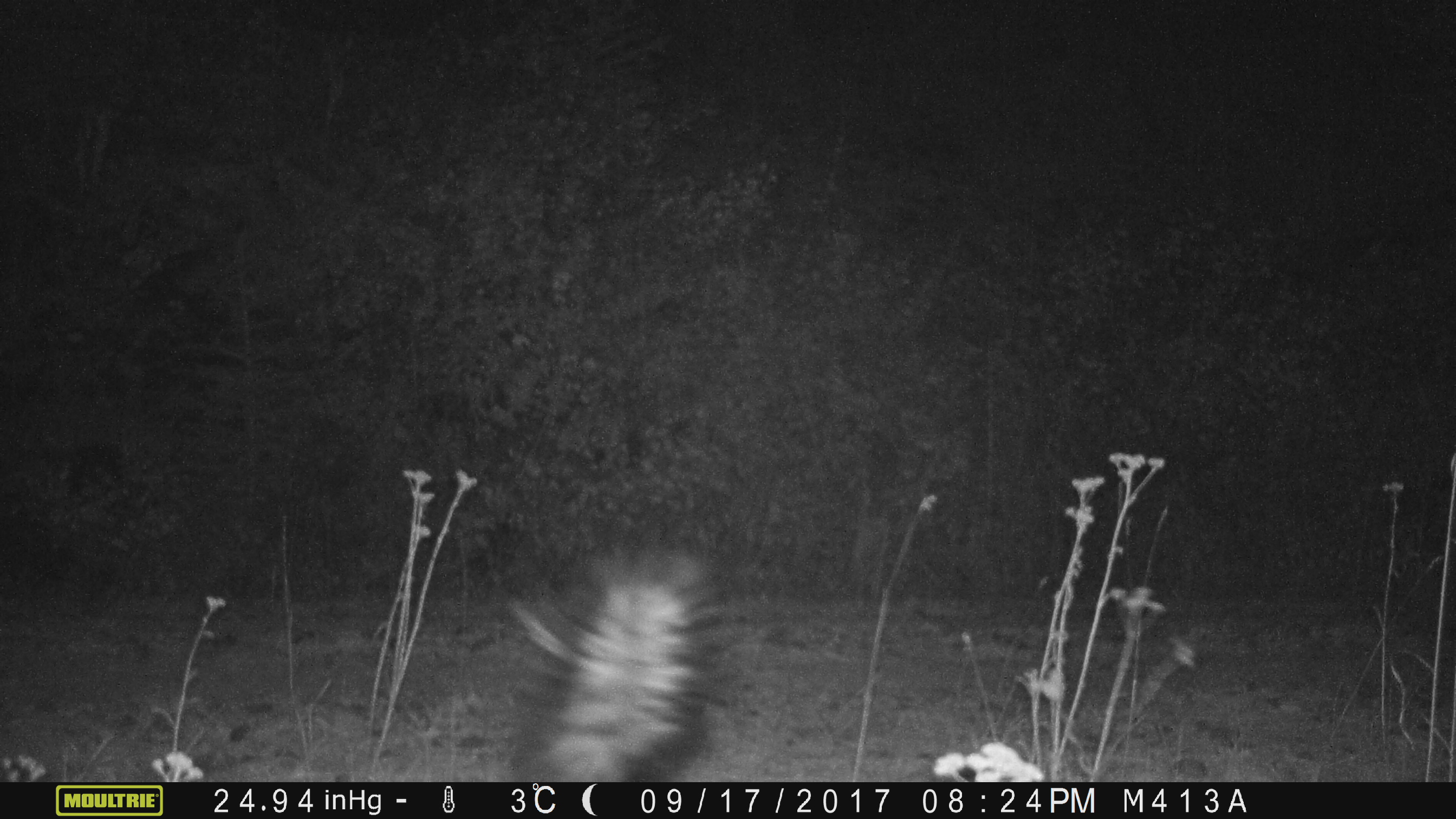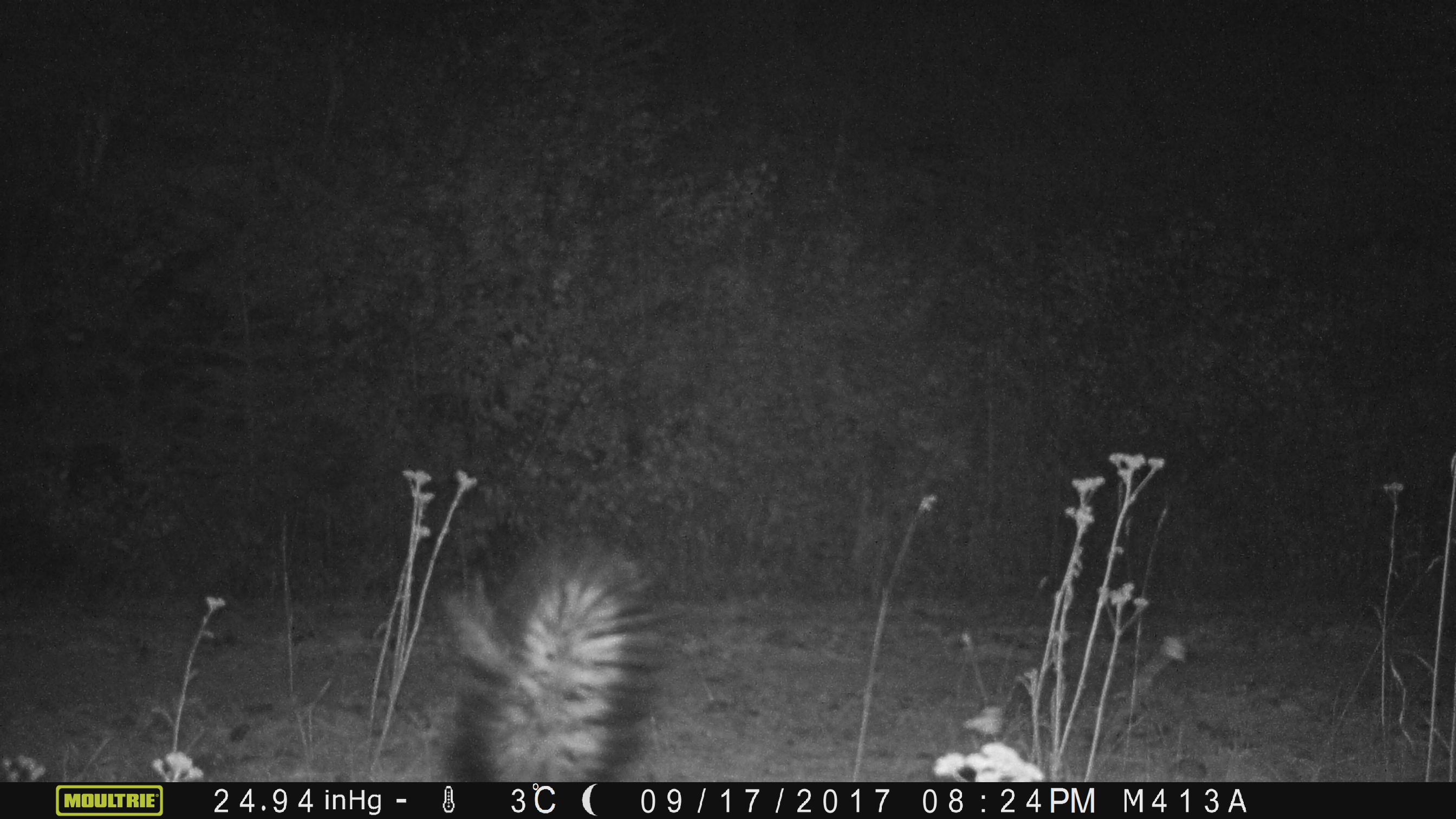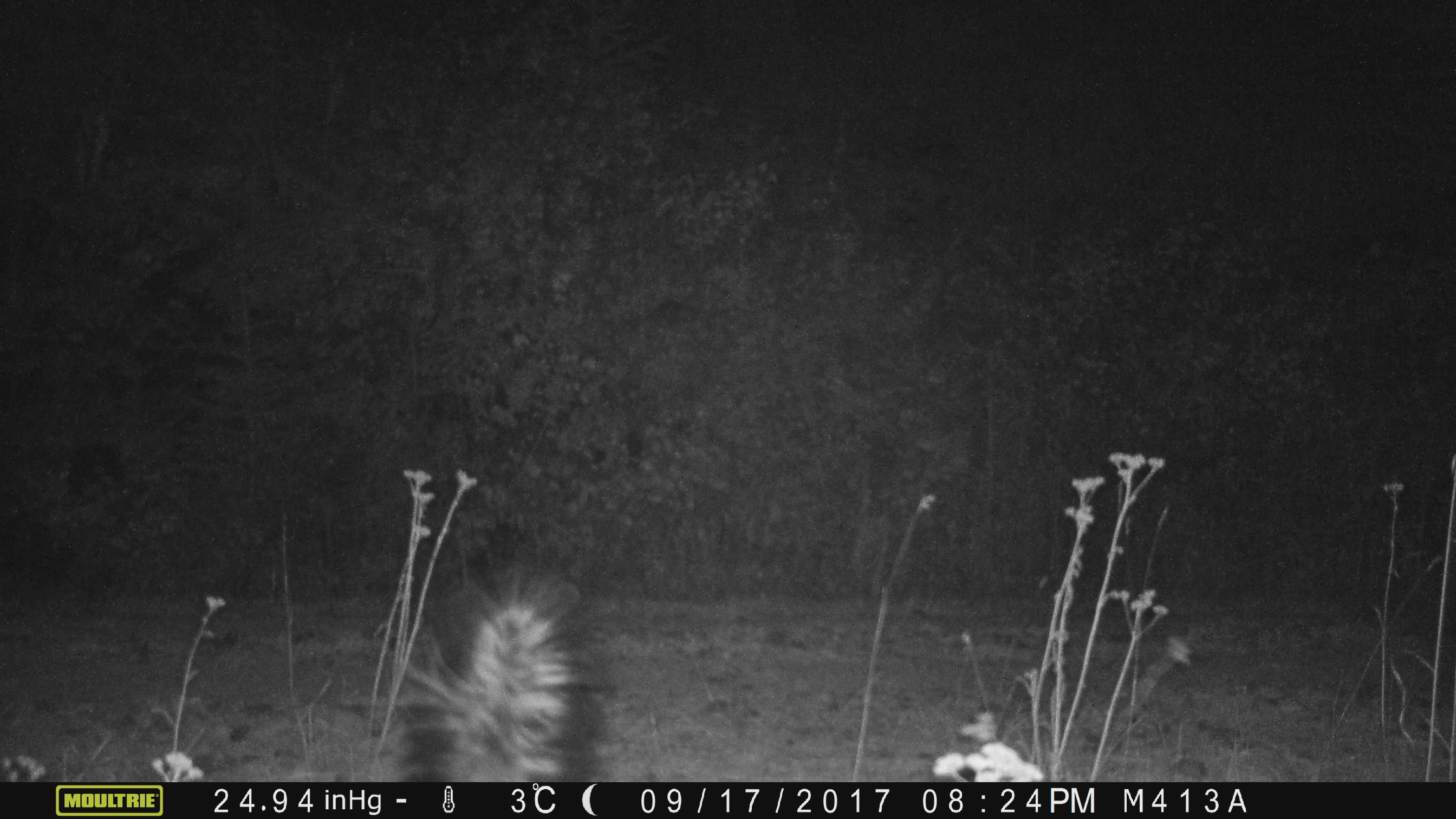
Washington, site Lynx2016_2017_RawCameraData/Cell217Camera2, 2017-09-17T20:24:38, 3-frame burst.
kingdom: Animalia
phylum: Chordata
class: Mammalia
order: Carnivora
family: Mephitidae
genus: Mephitis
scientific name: Mephitis mephitis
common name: striped skunk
Mephitis mephitis (striped skunk). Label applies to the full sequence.